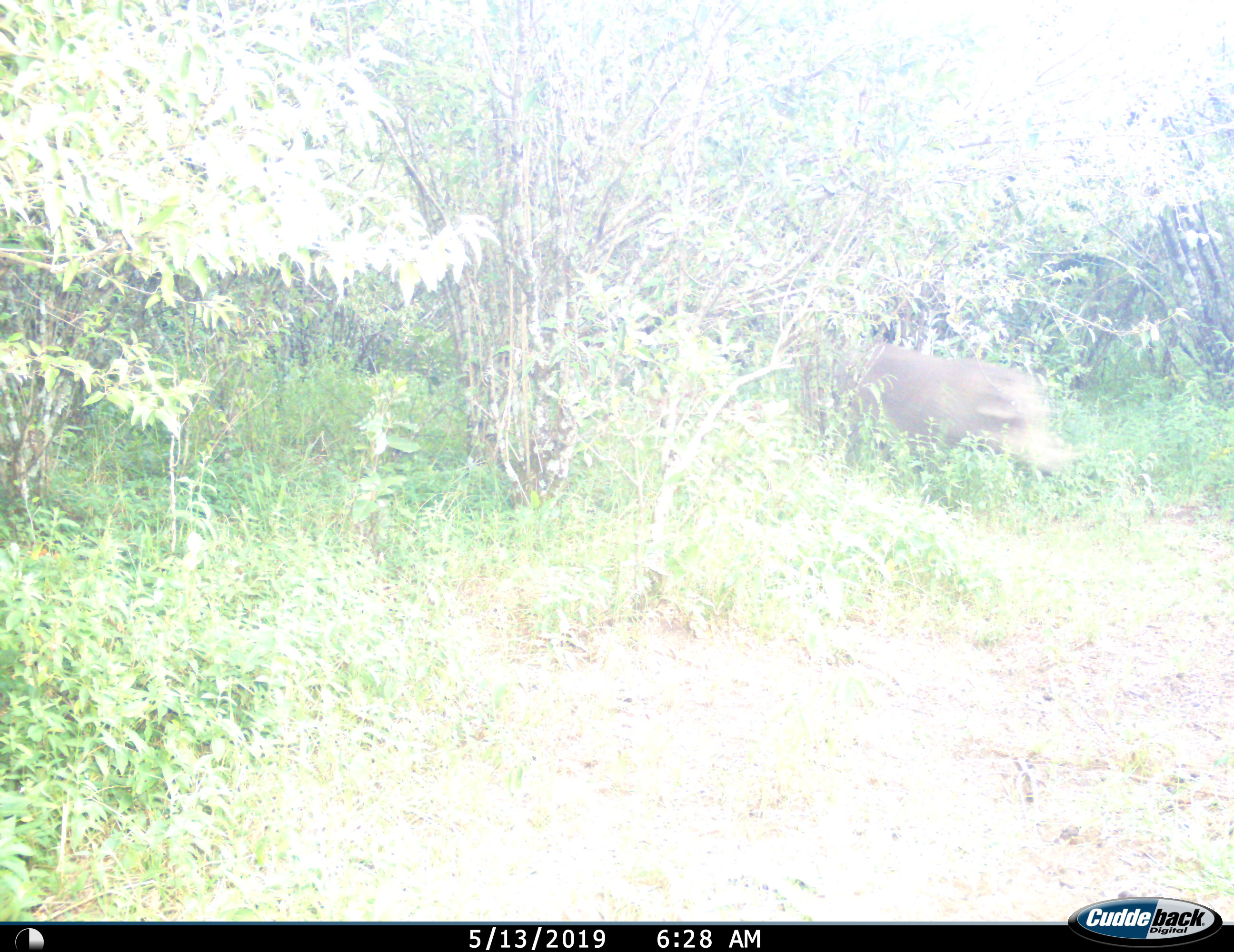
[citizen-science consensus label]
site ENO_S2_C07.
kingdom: Animalia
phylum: Chordata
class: Mammalia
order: Artiodactyla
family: Suidae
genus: Phacochoerus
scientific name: Phacochoerus africanus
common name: warthog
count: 1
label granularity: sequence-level